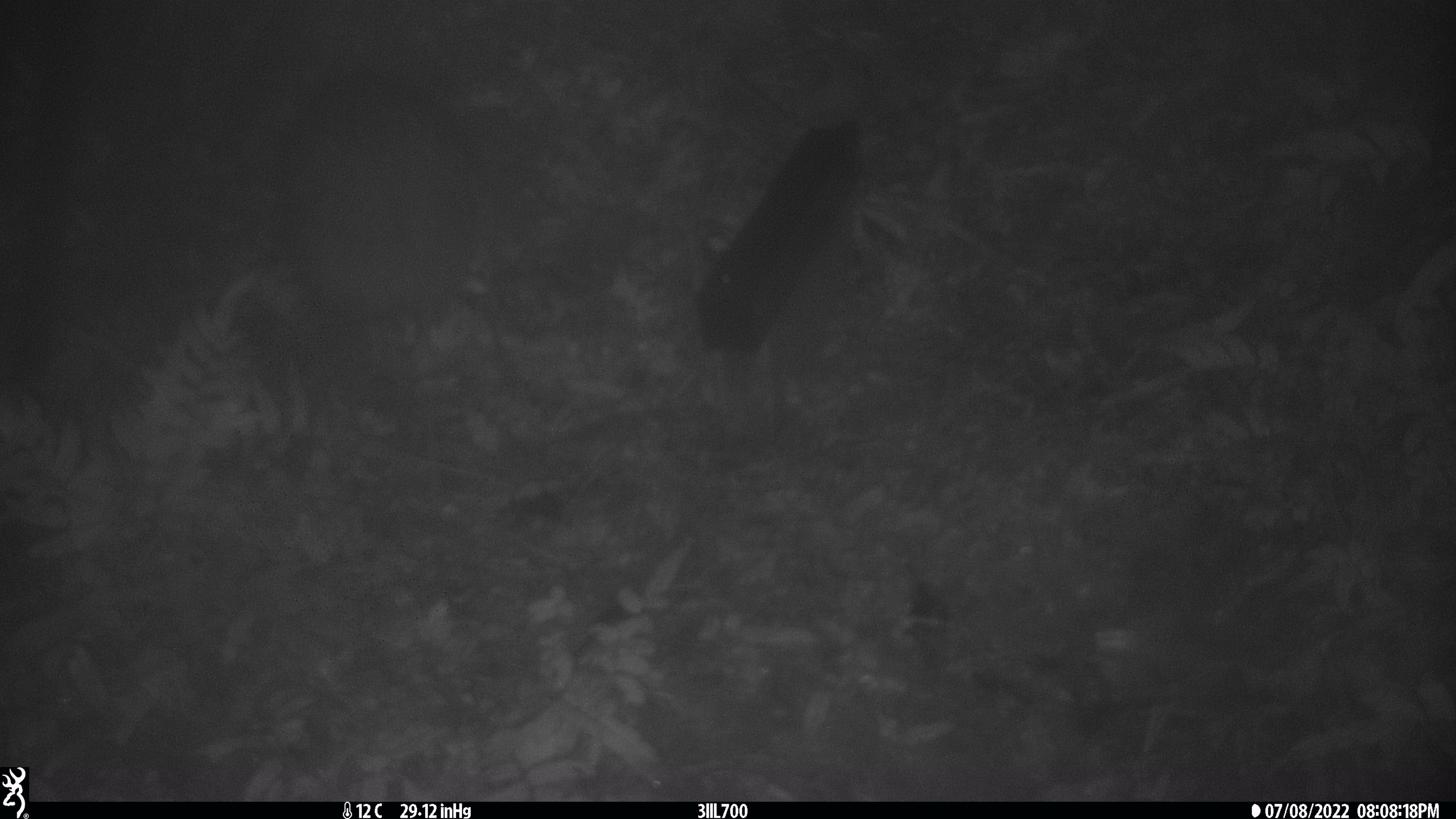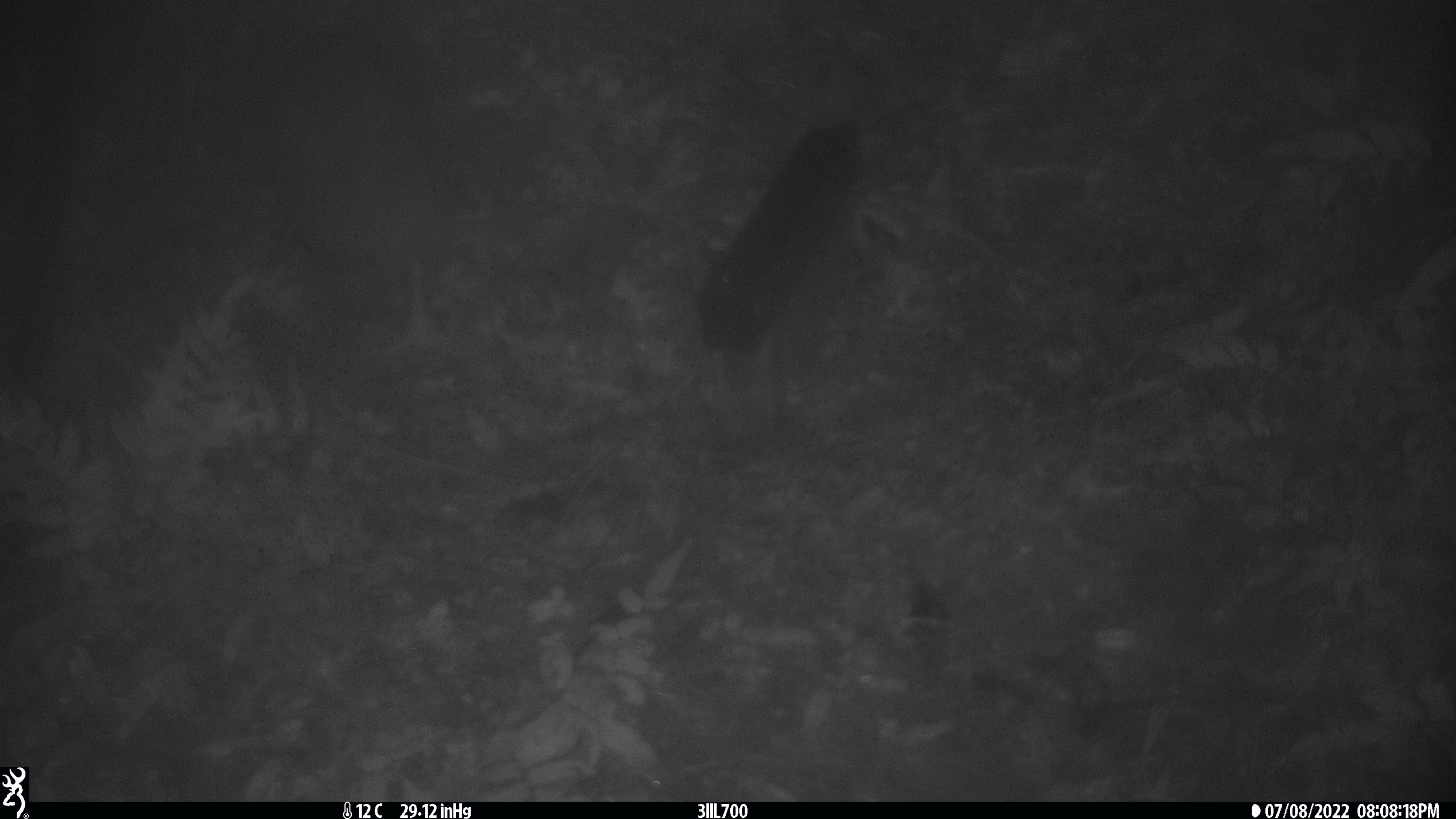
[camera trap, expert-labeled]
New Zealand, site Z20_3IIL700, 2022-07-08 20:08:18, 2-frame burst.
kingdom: Animalia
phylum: Chordata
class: Aves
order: Apterygiformes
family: Apterygidae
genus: Apteryx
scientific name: Apteryx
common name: kiwi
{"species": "kiwi (Apteryx)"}